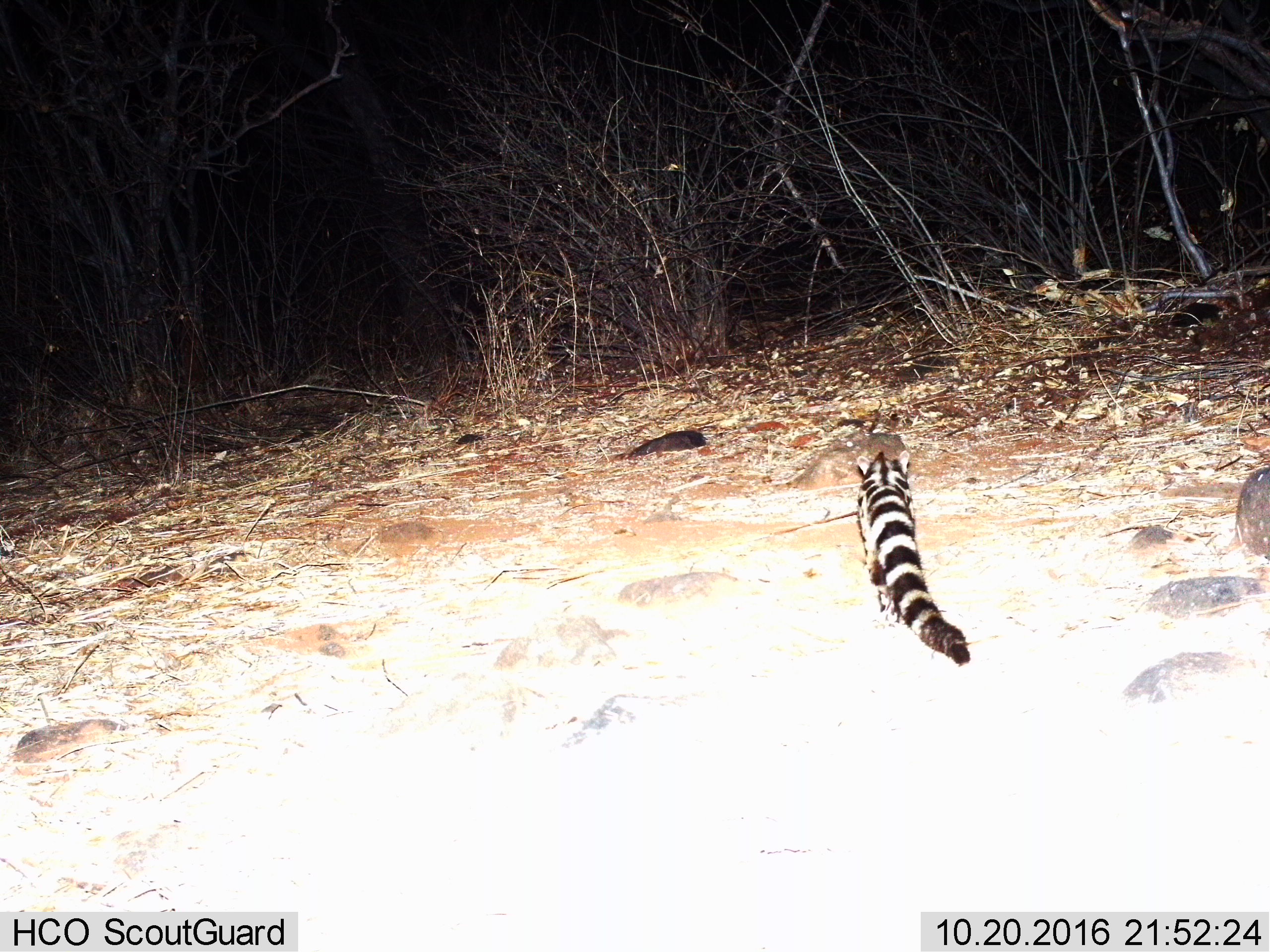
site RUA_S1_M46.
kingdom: Animalia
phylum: Chordata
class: Mammalia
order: Carnivora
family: Viverridae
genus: Genetta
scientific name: Genetta genetta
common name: small-spotted genet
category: genetcommonsmallspotted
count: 1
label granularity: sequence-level